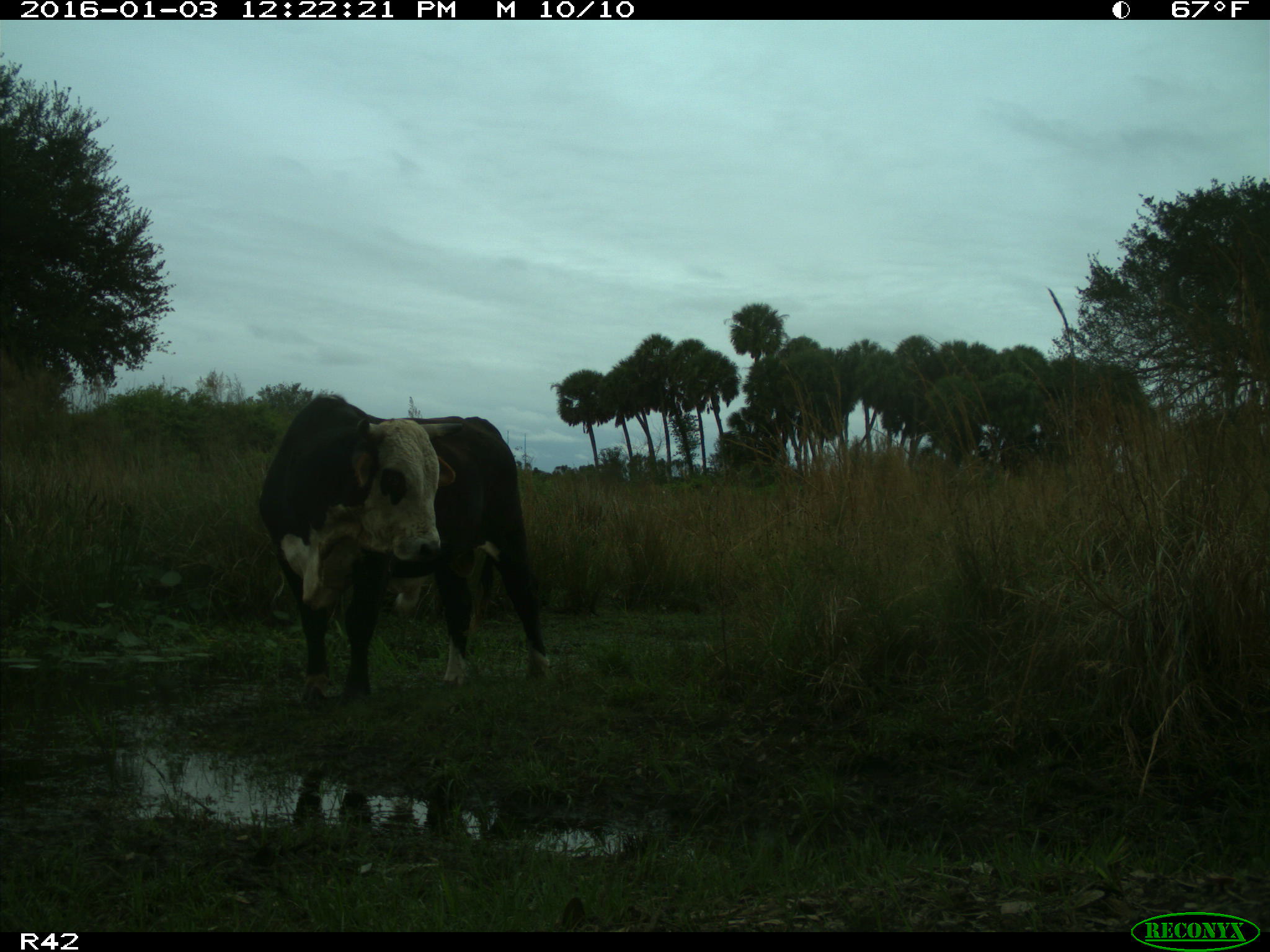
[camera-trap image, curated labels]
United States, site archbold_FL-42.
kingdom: Animalia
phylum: Chordata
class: Mammalia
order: Artiodactyla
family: Bovidae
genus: Bos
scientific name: Bos taurus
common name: domestic cow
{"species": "Bos taurus (domestic cow)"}